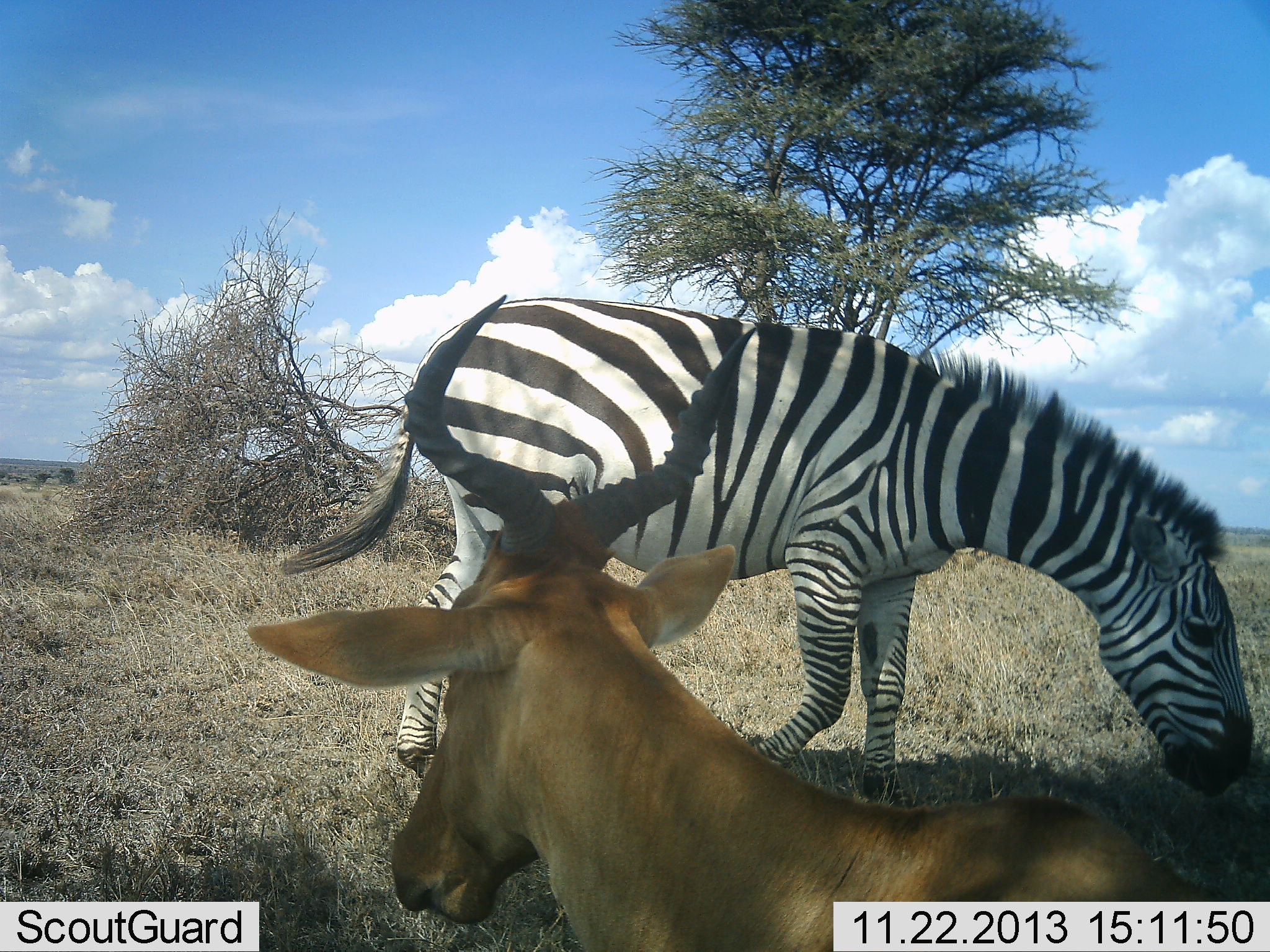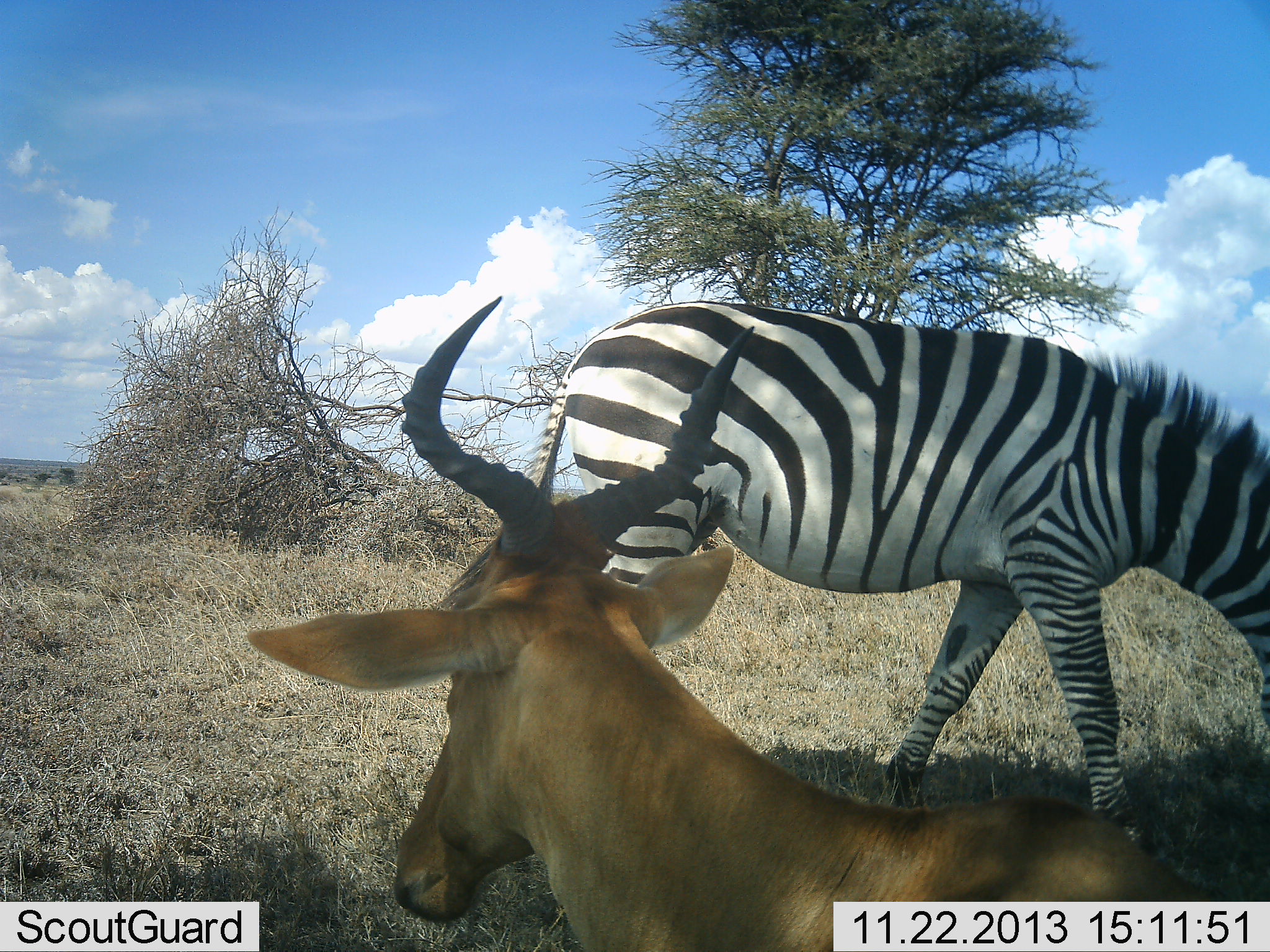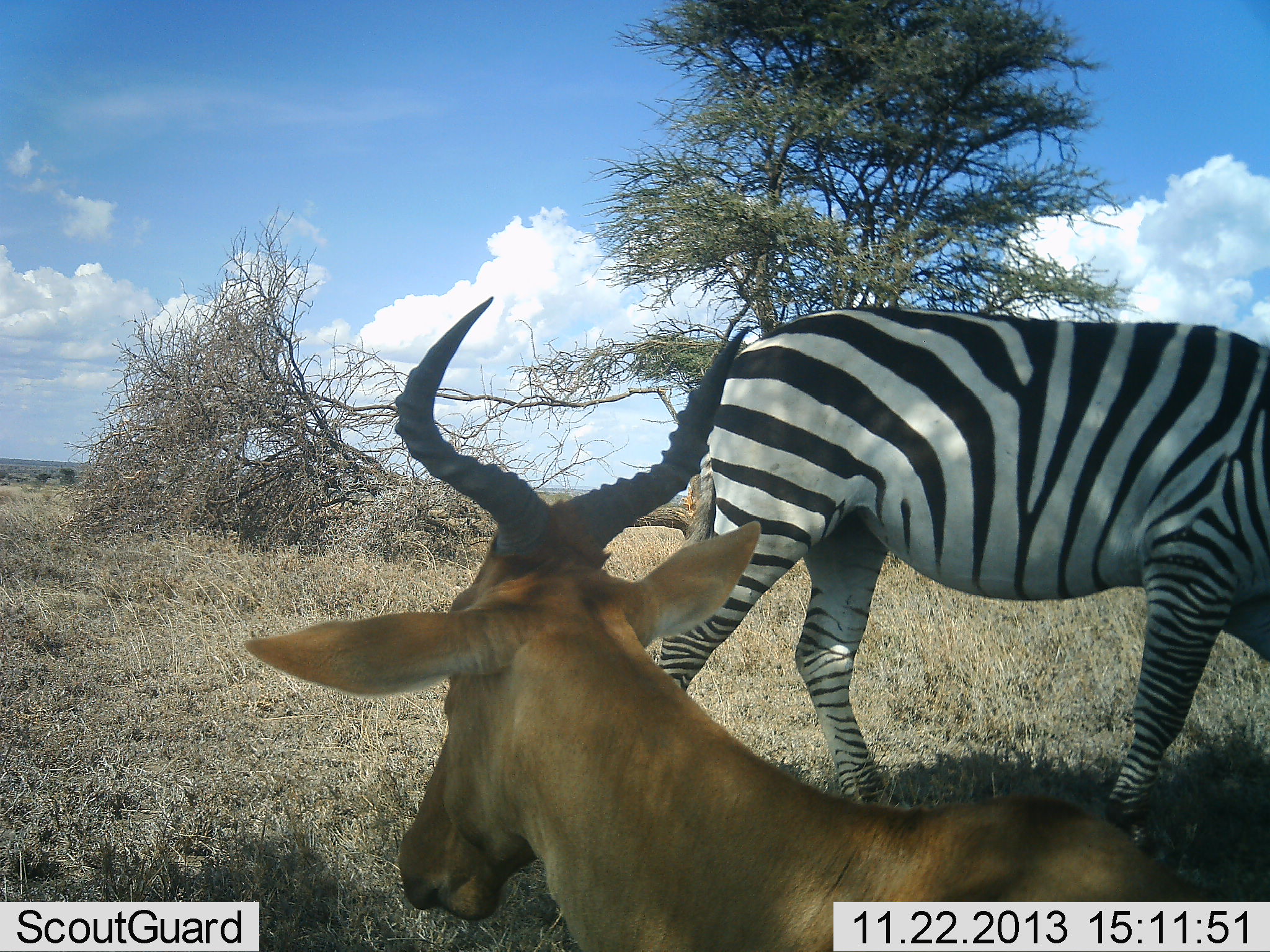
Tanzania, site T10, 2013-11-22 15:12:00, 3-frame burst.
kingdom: Animalia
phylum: Chordata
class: Mammalia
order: Artiodactyla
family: Bovidae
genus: Alcelaphus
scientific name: Alcelaphus buselaphus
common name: hartebeest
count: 1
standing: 0%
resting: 90%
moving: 10%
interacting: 0%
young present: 0%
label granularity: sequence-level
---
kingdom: Animalia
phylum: Chordata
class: Mammalia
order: Perissodactyla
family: Equidae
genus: Equus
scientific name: Equus quagga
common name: plains zebra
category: zebra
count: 1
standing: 8%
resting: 0%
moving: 33%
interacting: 0%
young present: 0%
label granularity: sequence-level